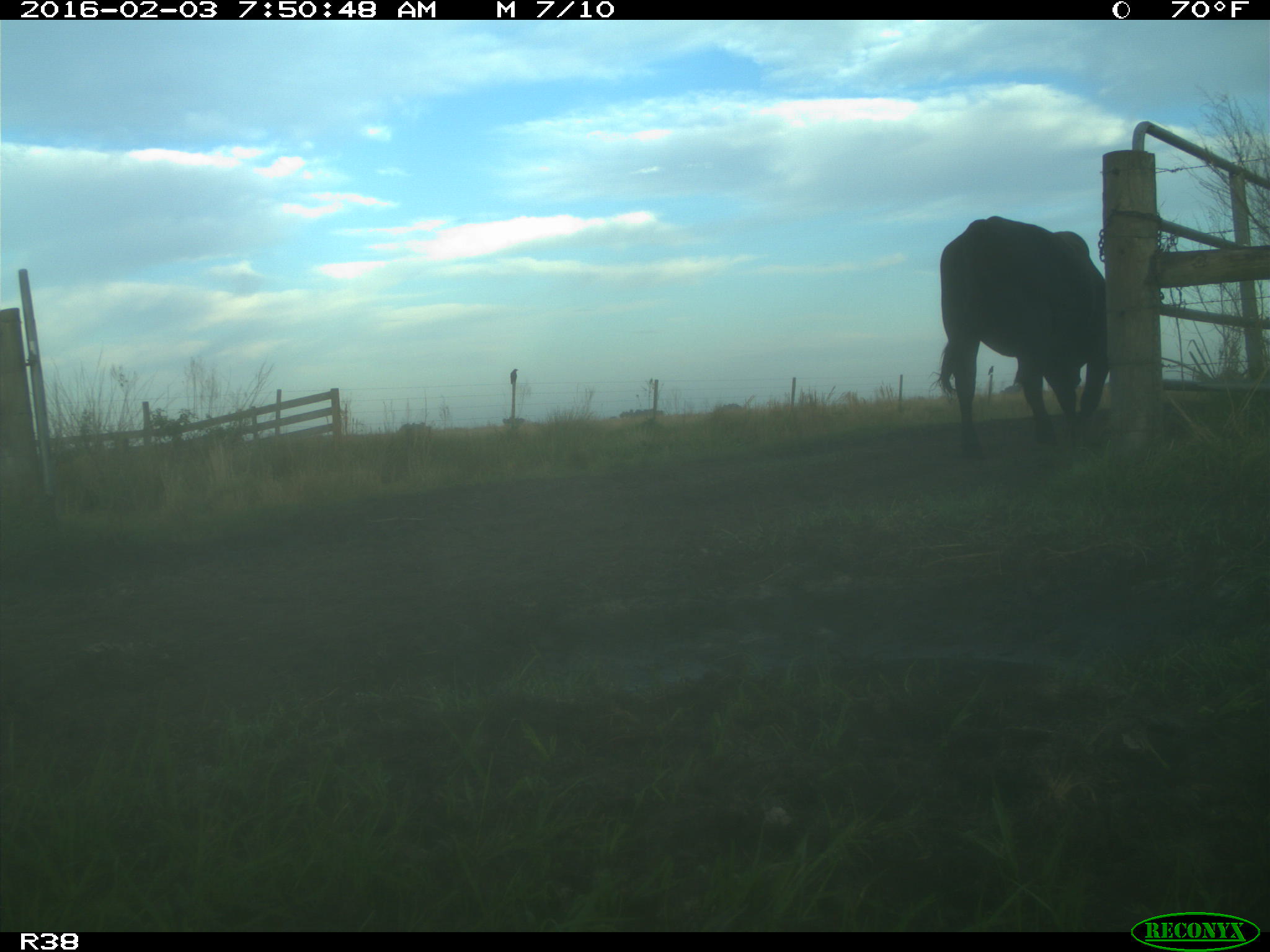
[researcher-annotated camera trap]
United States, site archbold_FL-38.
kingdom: Animalia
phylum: Chordata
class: Mammalia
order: Artiodactyla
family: Bovidae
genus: Bos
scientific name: Bos taurus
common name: domestic cow